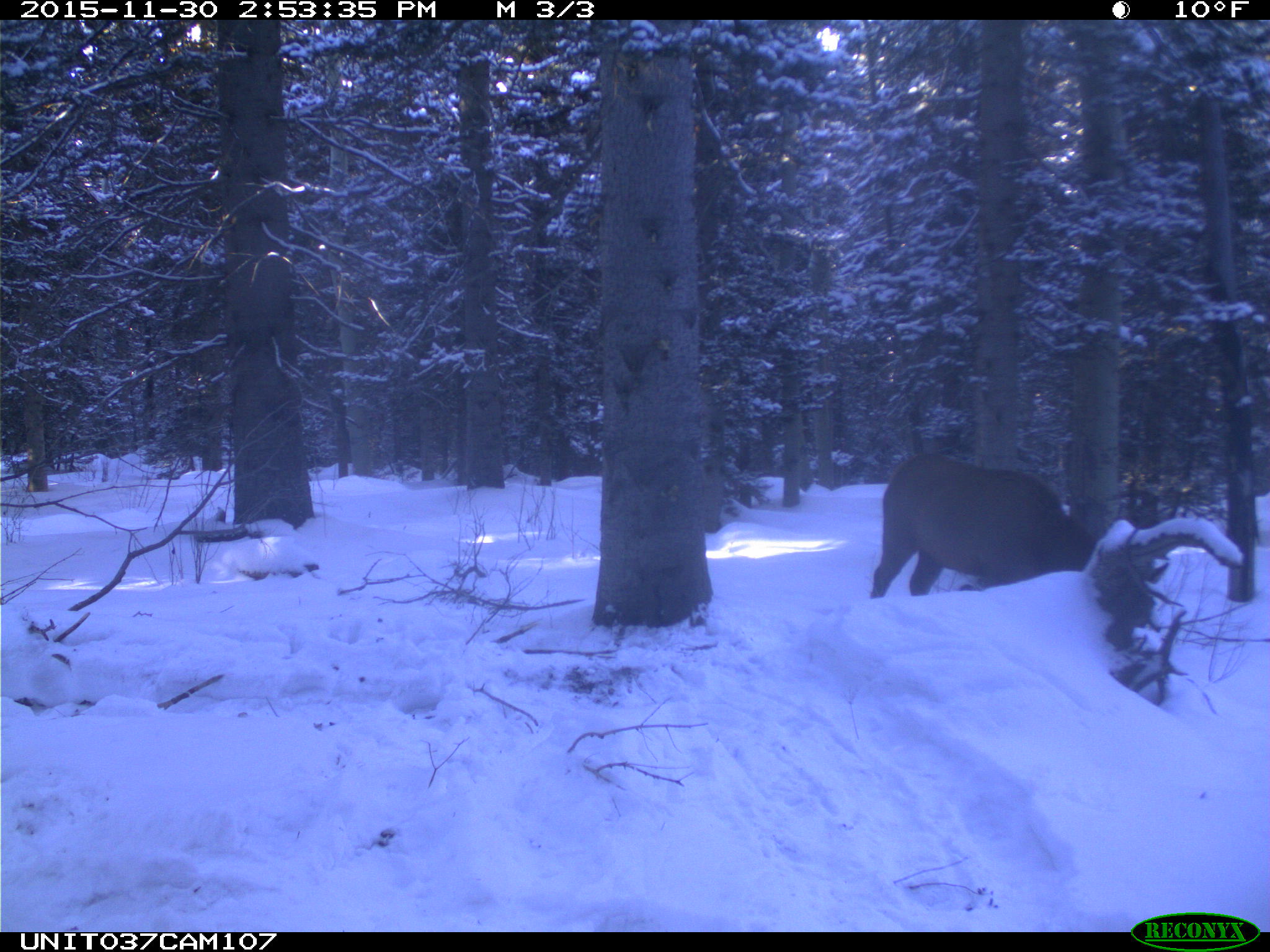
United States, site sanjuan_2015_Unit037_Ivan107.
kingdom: Animalia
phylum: Chordata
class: Mammalia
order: Artiodactyla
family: Cervidae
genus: Cervus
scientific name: Cervus elaphus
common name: red deer